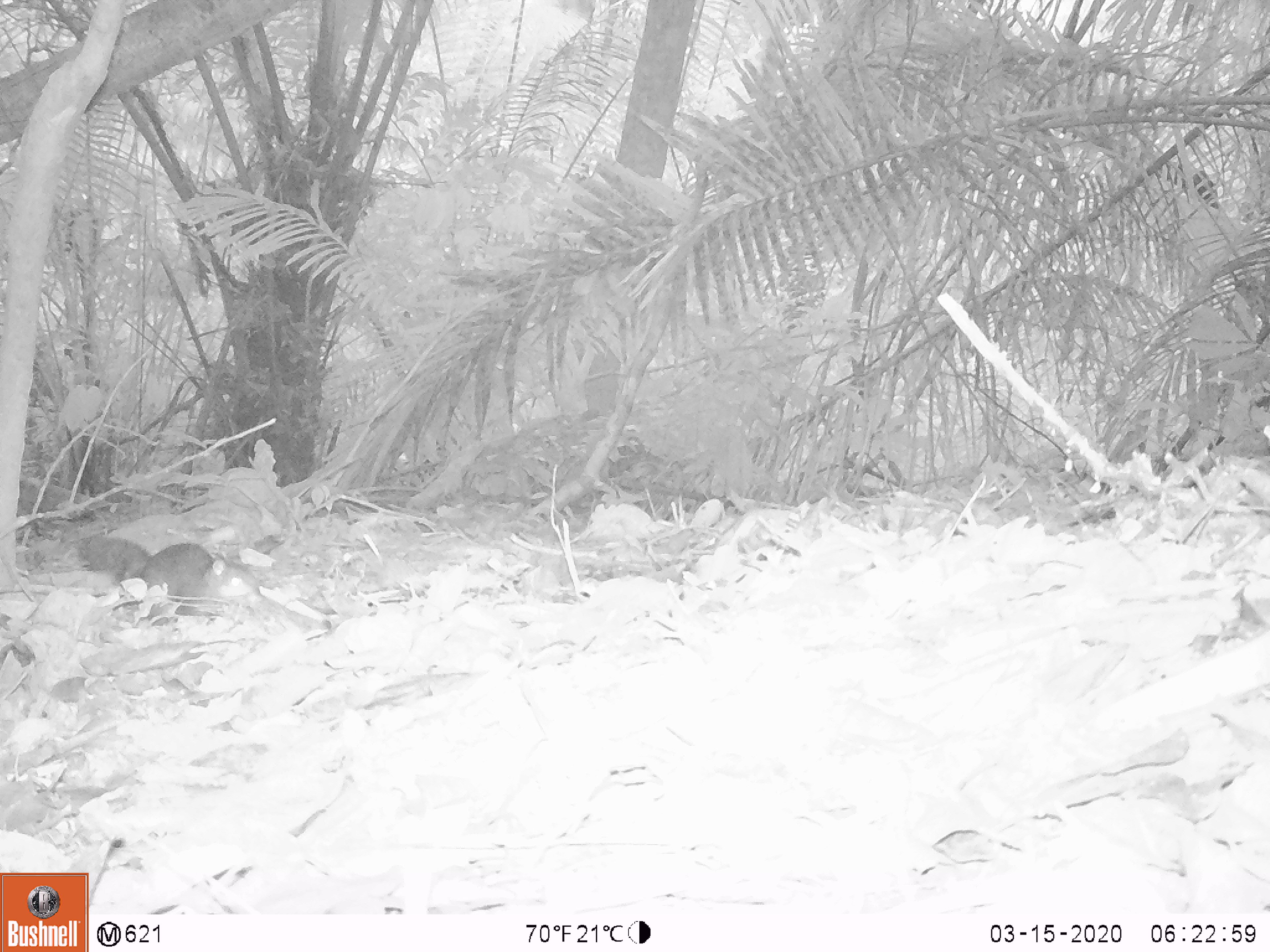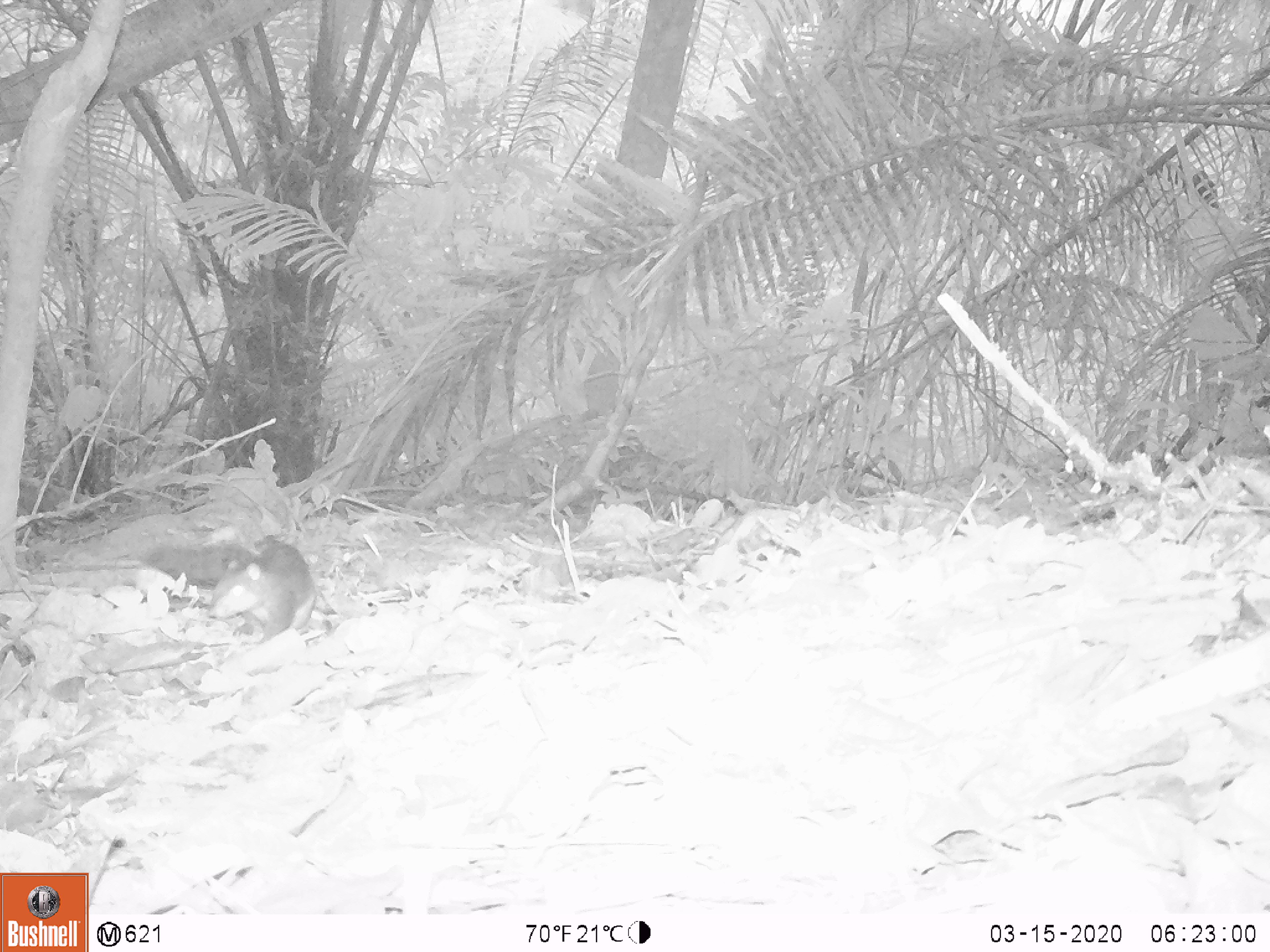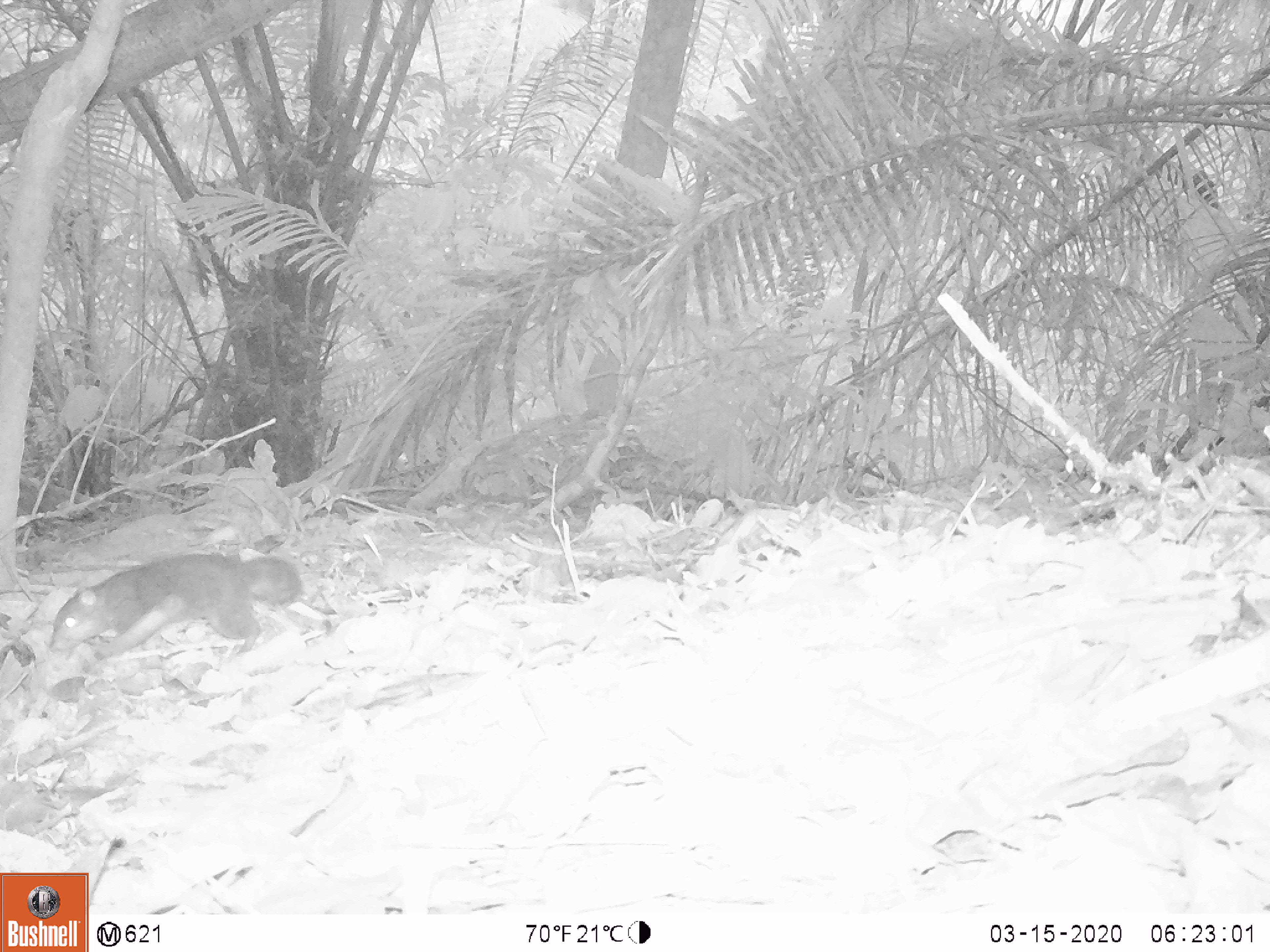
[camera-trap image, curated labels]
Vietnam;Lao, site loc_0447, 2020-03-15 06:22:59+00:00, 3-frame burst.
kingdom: Animalia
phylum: Chordata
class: Mammalia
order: Rodentia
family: Sciuridae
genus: Dremomys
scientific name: Dremomys rufigenis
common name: red-cheeked squirrel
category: red cheeked squirrel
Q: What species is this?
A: Red cheeked squirrel (red-cheeked squirrel) (Dremomys rufigenis).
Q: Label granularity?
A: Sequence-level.